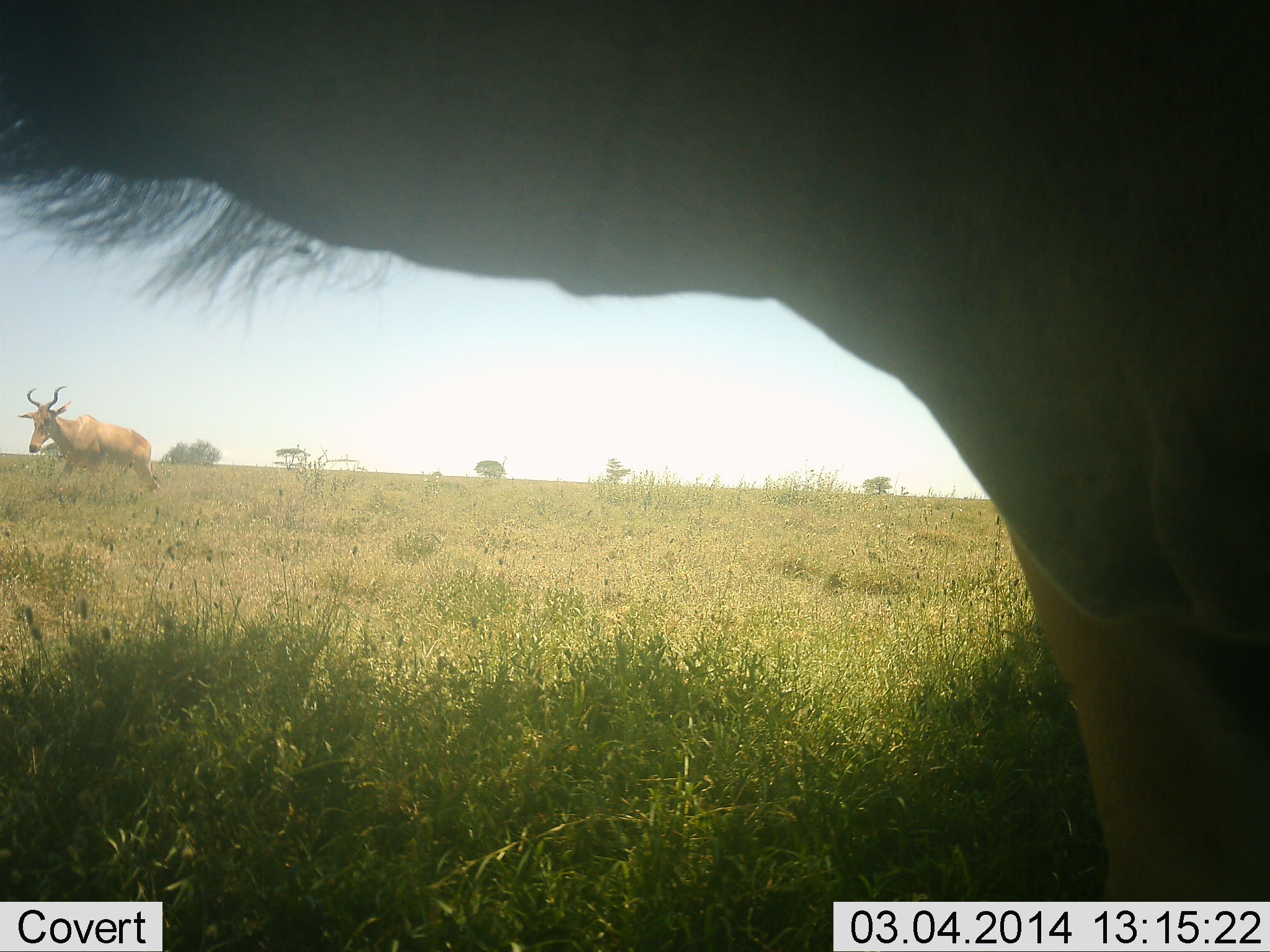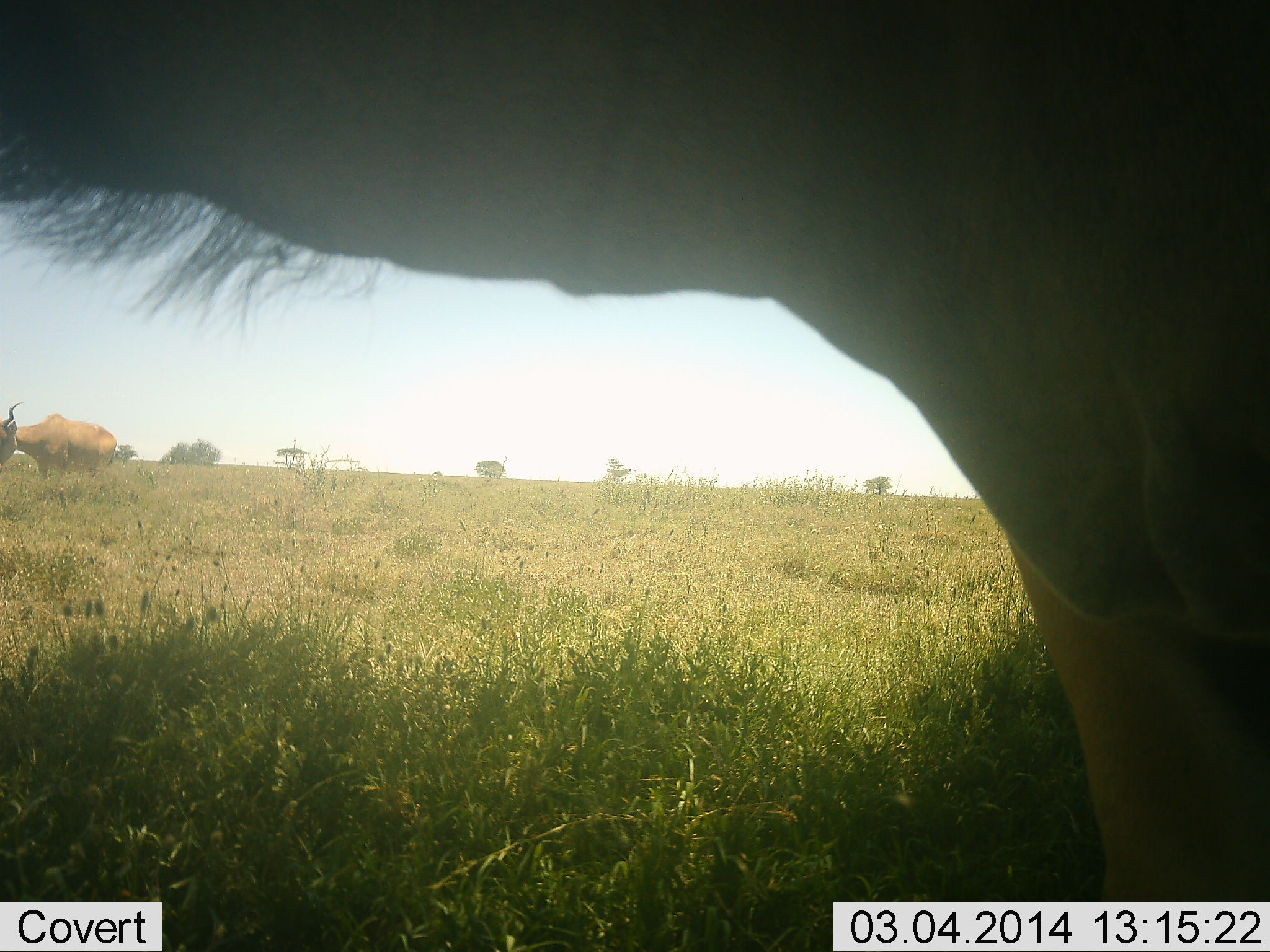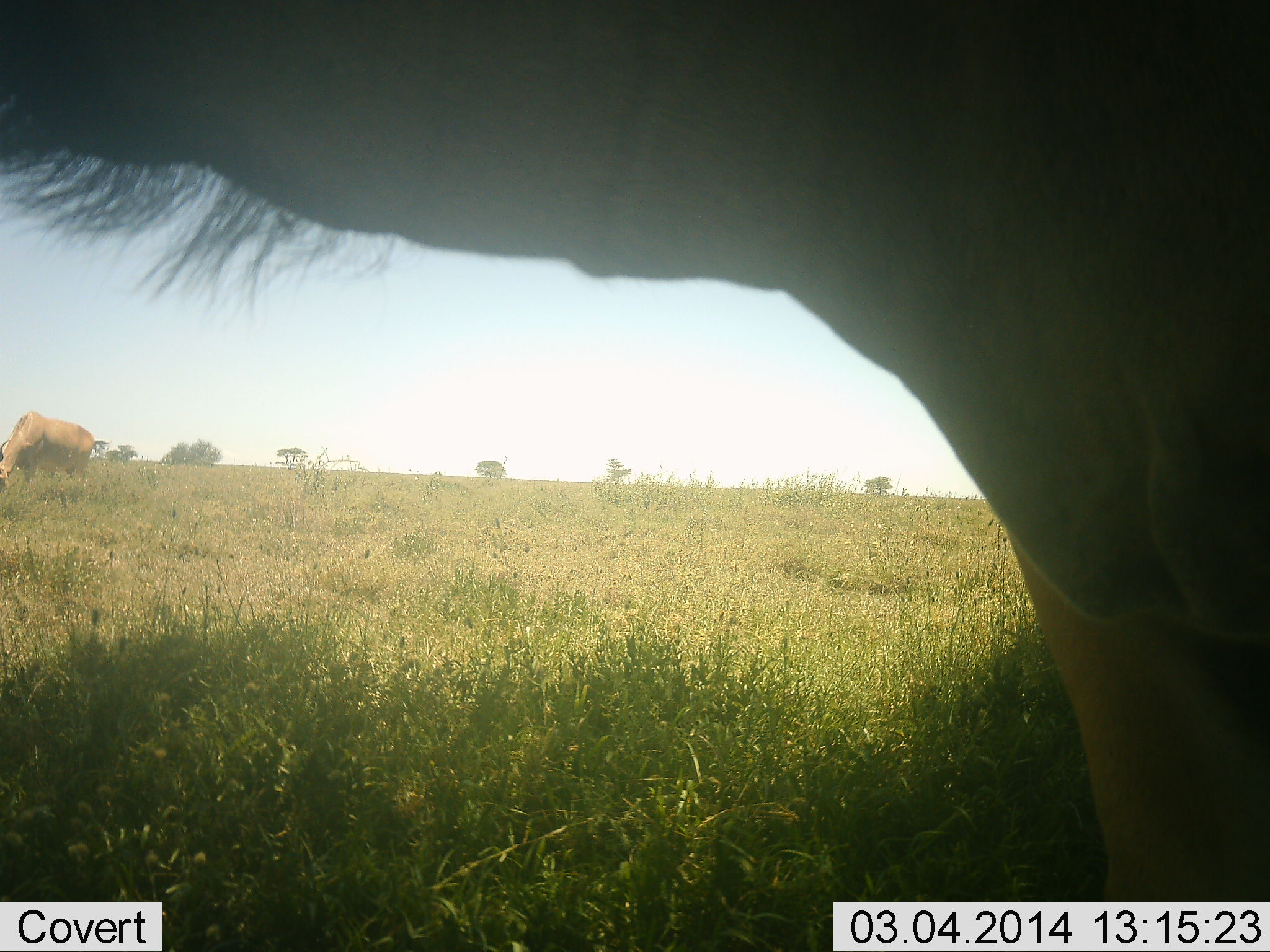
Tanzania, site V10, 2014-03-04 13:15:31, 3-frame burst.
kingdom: Animalia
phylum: Chordata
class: Mammalia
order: Artiodactyla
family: Bovidae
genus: Alcelaphus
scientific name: Alcelaphus buselaphus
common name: hartebeest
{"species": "hartebeest (Alcelaphus buselaphus)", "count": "2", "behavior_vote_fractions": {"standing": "90%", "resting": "0%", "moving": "30%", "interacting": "0%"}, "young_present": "0%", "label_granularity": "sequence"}